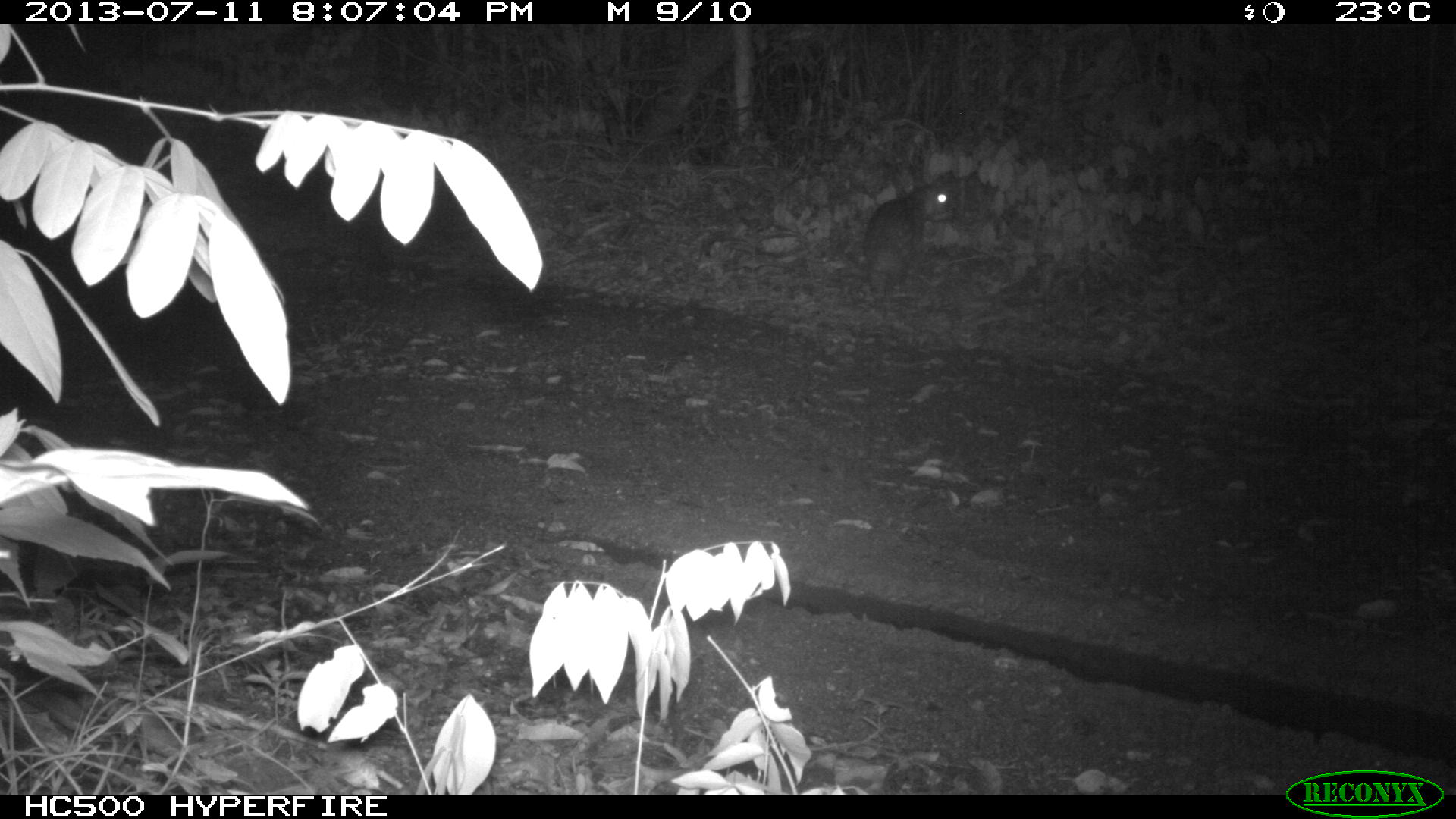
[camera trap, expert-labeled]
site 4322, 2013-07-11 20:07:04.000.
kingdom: Animalia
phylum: Chordata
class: Mammalia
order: Rodentia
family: Cuniculidae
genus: Cuniculus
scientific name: Cuniculus paca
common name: lowland paca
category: agouti paca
Agouti paca (lowland paca) (Cuniculus paca), count 1.